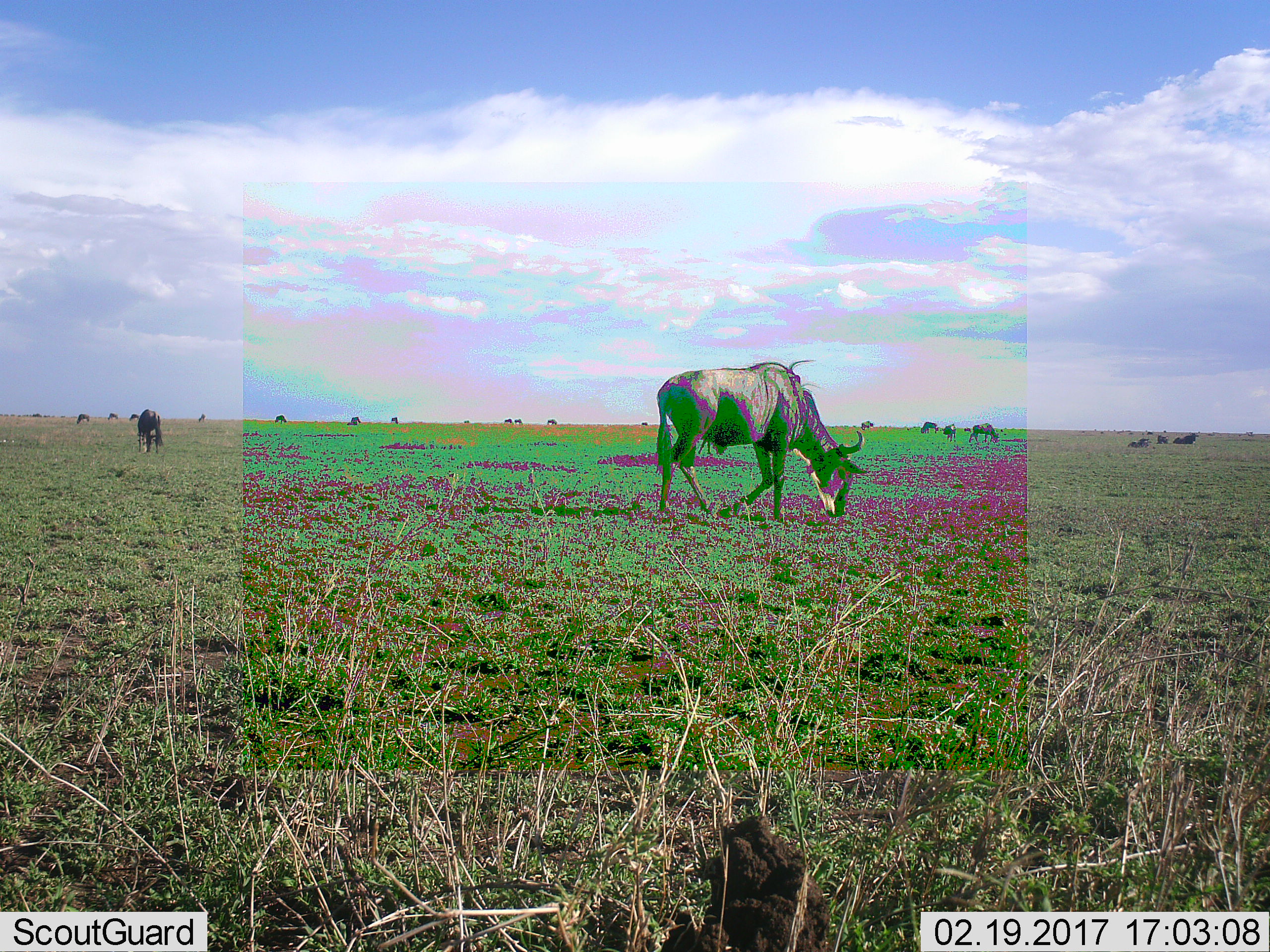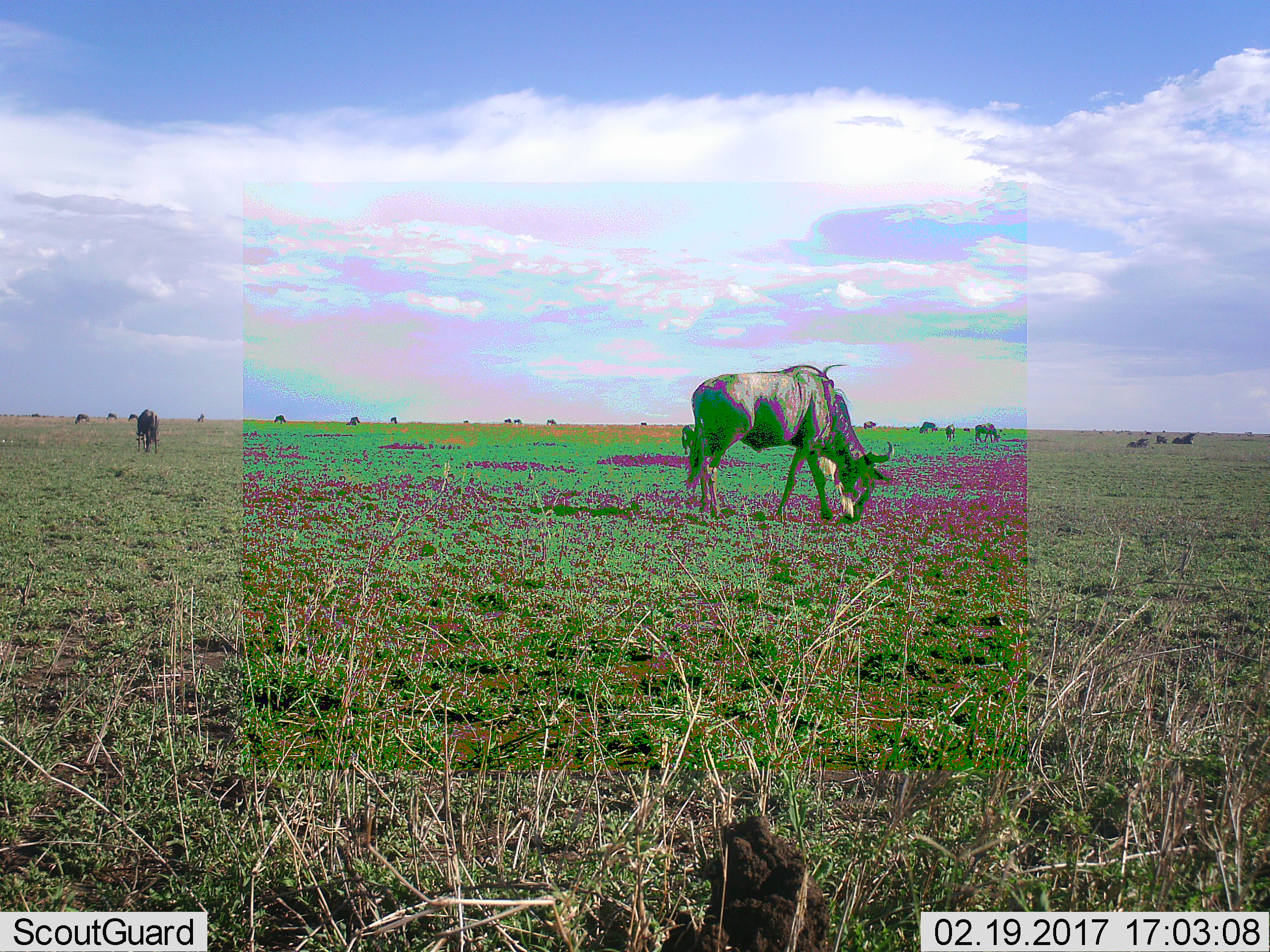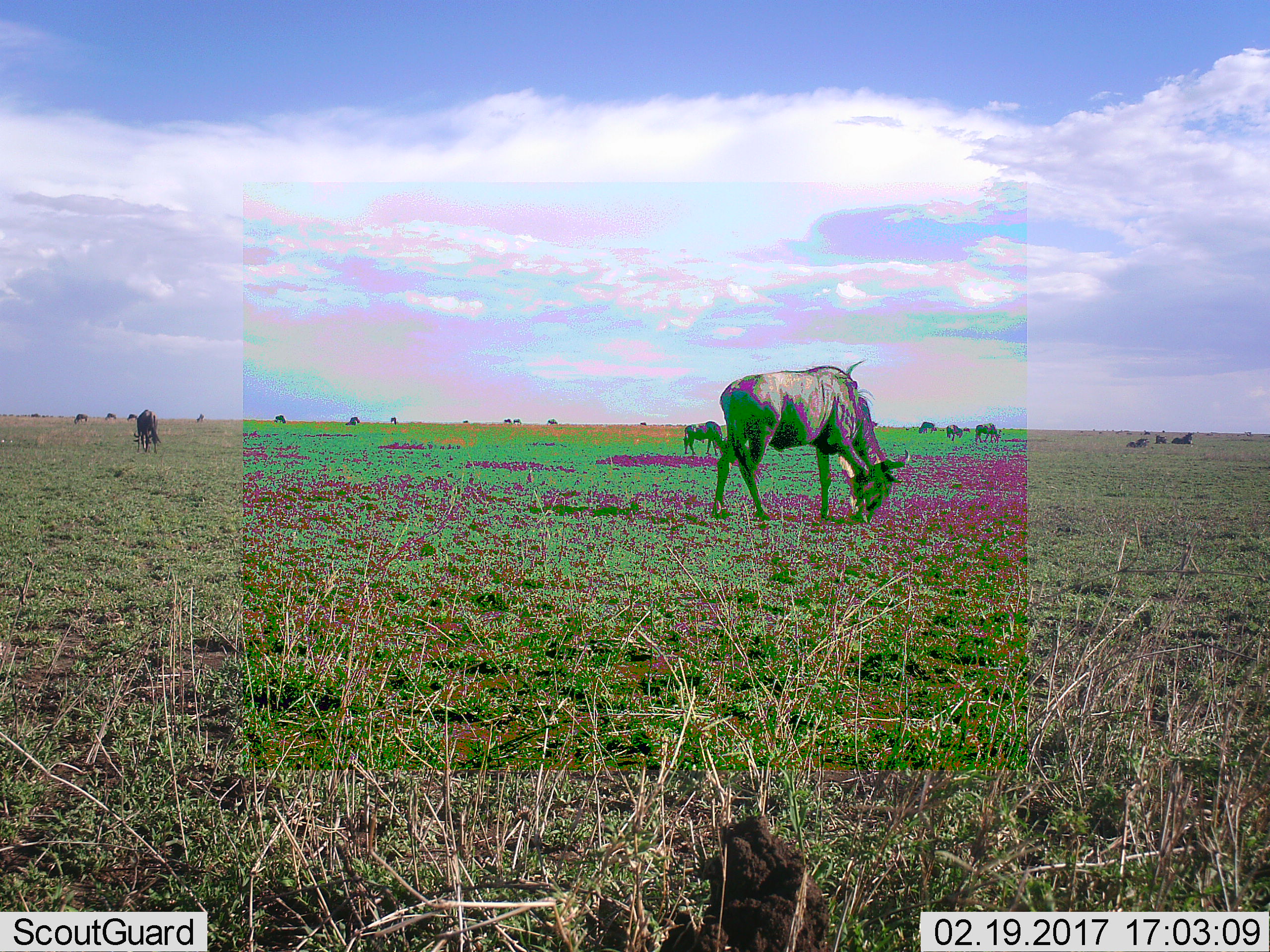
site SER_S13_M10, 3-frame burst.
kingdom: Animalia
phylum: Chordata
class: Mammalia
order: Artiodactyla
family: Bovidae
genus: Connochaetes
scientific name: Connochaetes taurinus taurinus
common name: blue wildebeest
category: wildebeestblue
Wildebeestblue (blue wildebeest) (Connochaetes taurinus taurinus), count 11-50. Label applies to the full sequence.